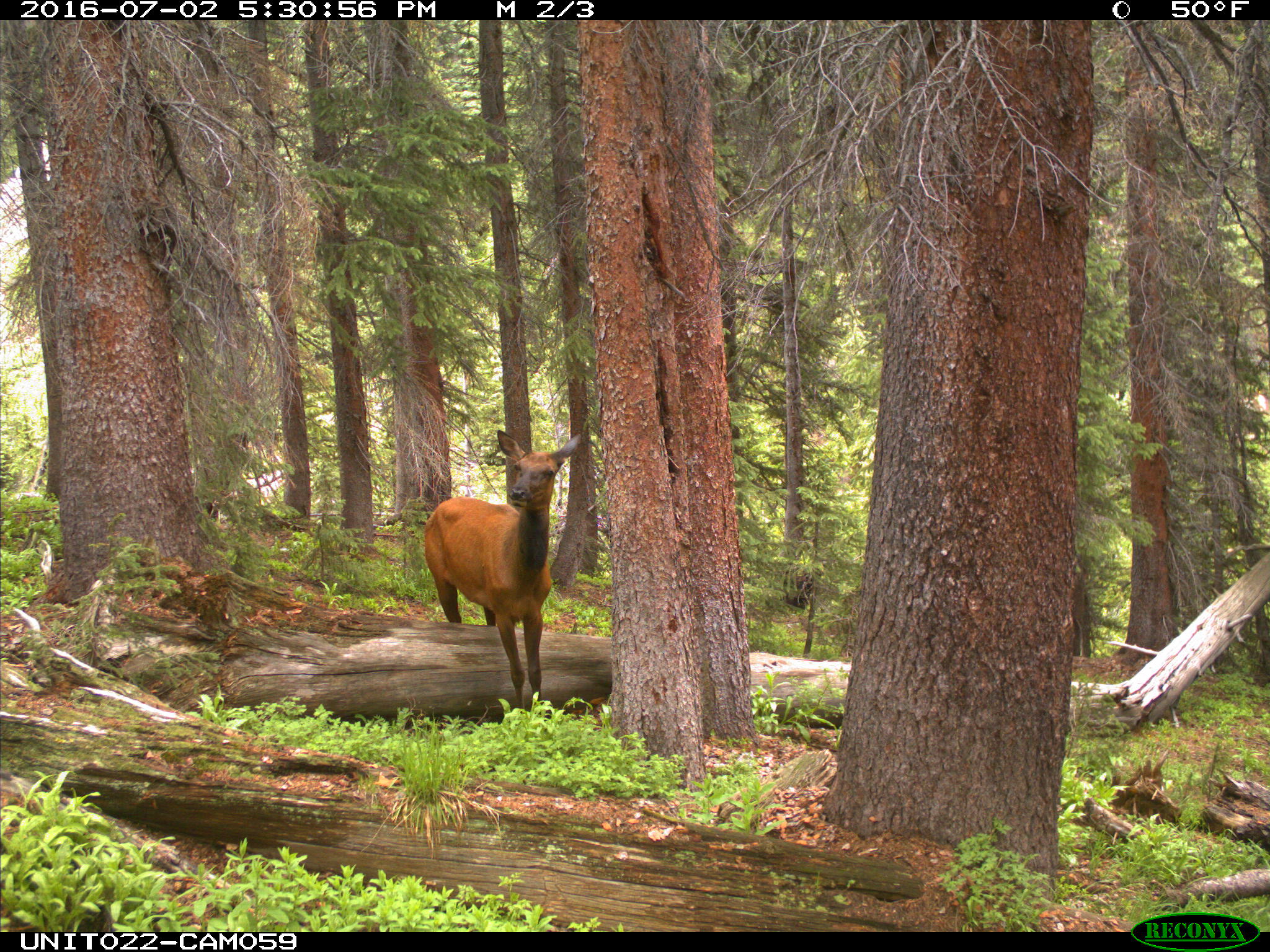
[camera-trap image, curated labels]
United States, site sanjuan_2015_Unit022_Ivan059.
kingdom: Animalia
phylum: Chordata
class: Mammalia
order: Artiodactyla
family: Cervidae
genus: Cervus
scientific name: Cervus elaphus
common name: red deer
Cervus elaphus (red deer).